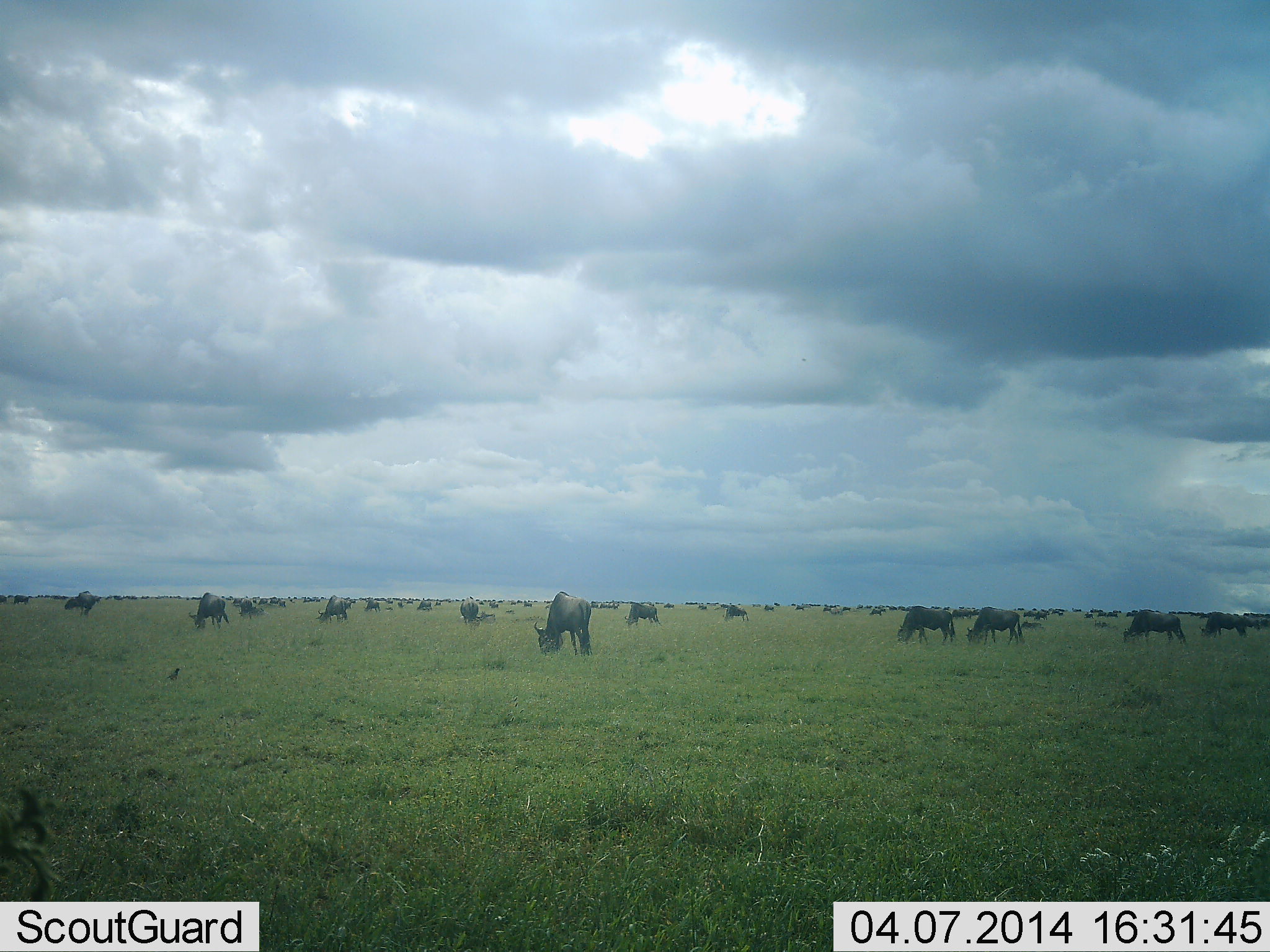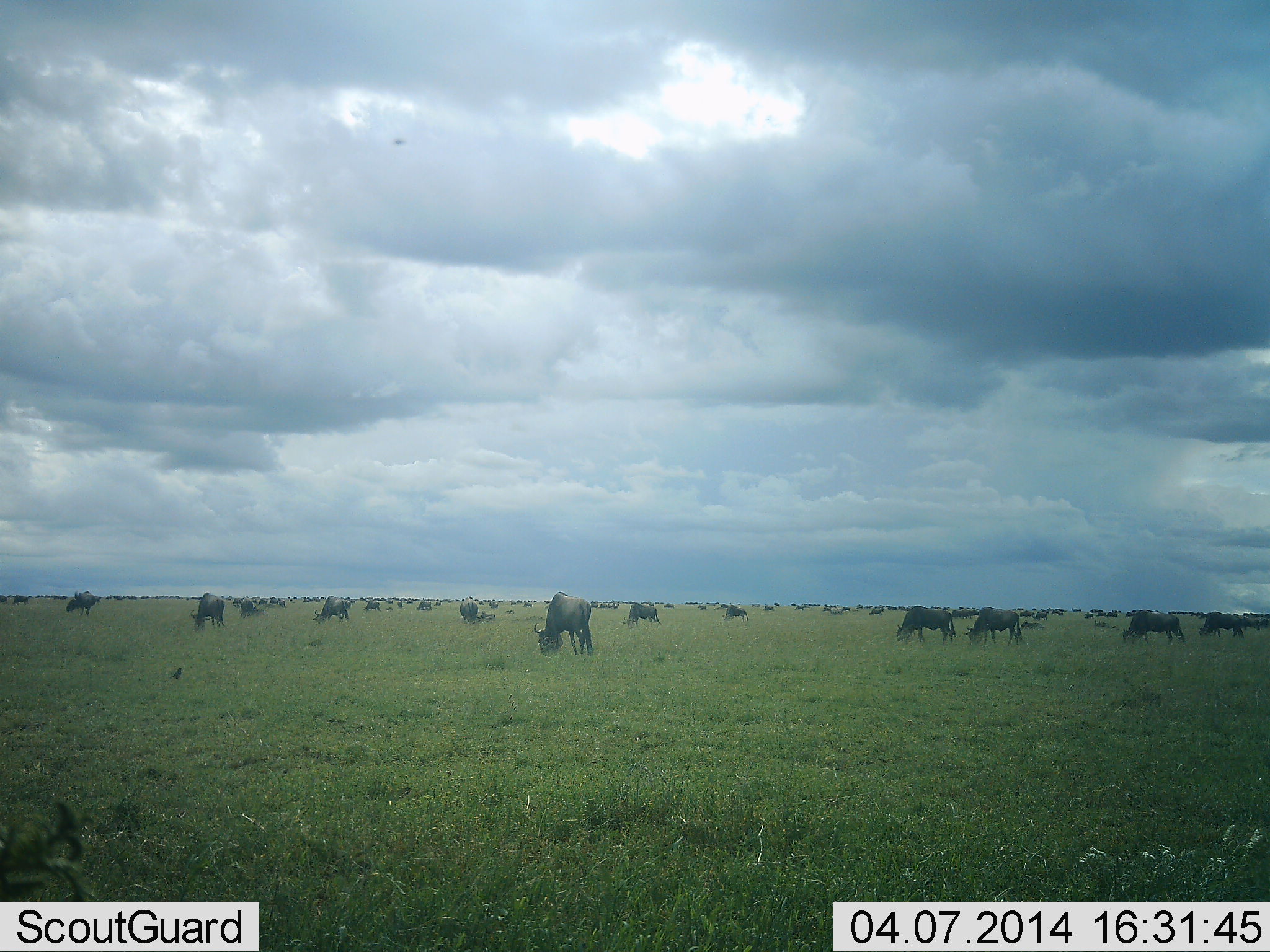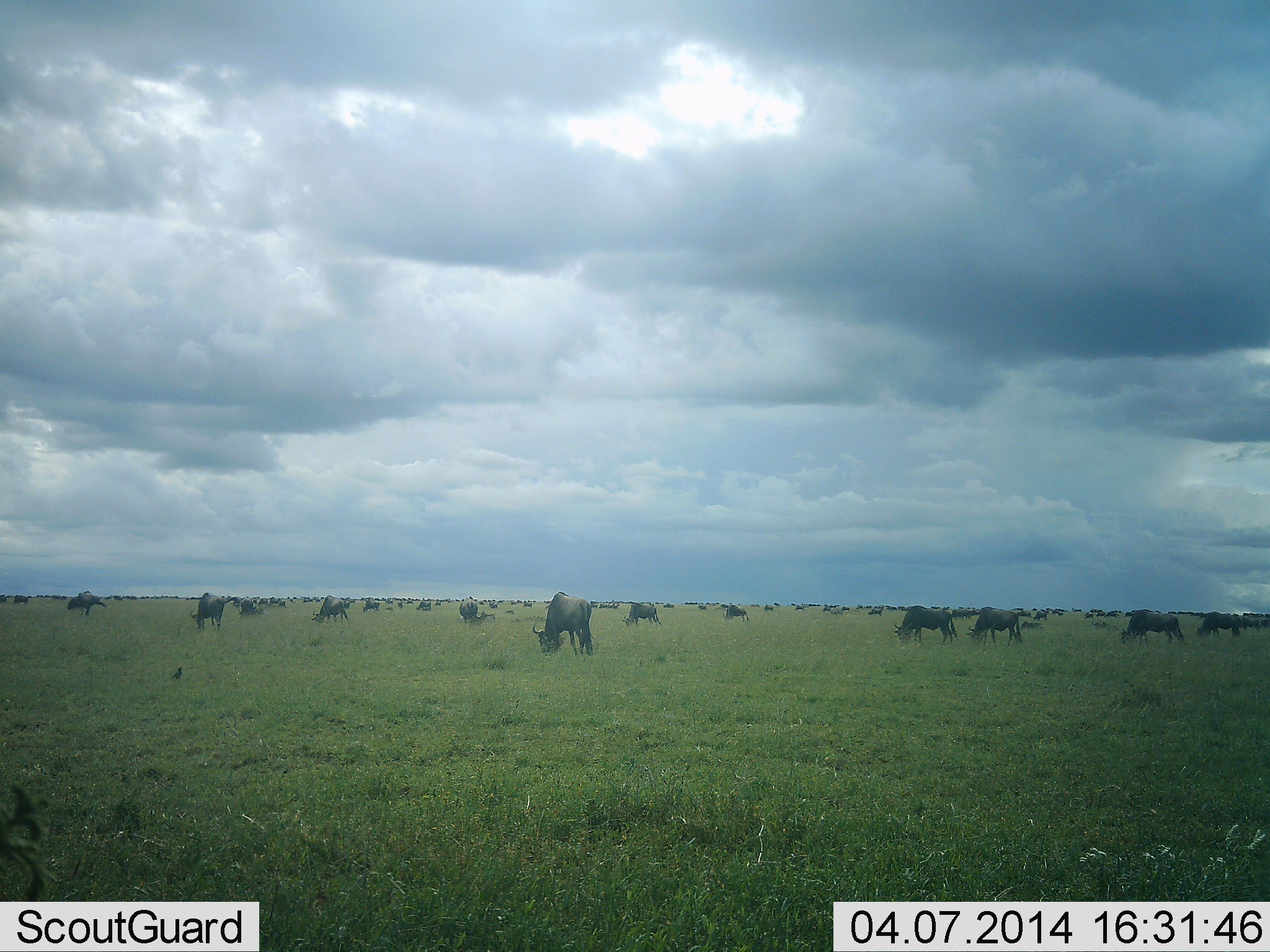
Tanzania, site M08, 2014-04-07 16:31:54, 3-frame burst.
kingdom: Animalia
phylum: Chordata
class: Mammalia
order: Artiodactyla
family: Bovidae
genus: Connochaetes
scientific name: Connochaetes taurinus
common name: blue wildebeest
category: wildebeest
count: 51+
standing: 40%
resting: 0%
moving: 0%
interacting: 0%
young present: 10%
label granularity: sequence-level